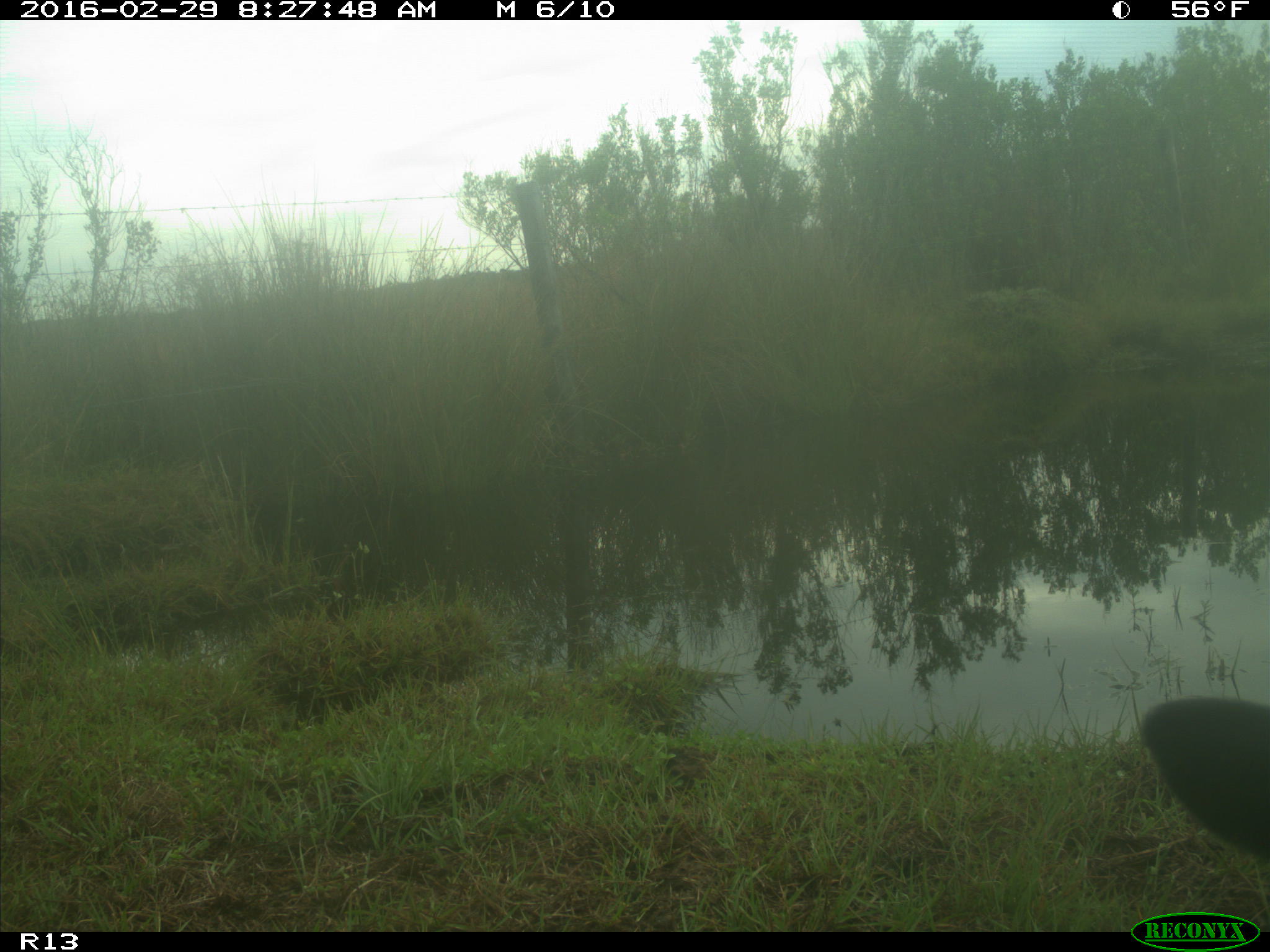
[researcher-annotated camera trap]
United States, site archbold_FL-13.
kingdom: Animalia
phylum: Chordata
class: Mammalia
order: Artiodactyla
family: Bovidae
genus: Bos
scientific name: Bos taurus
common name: domestic cow